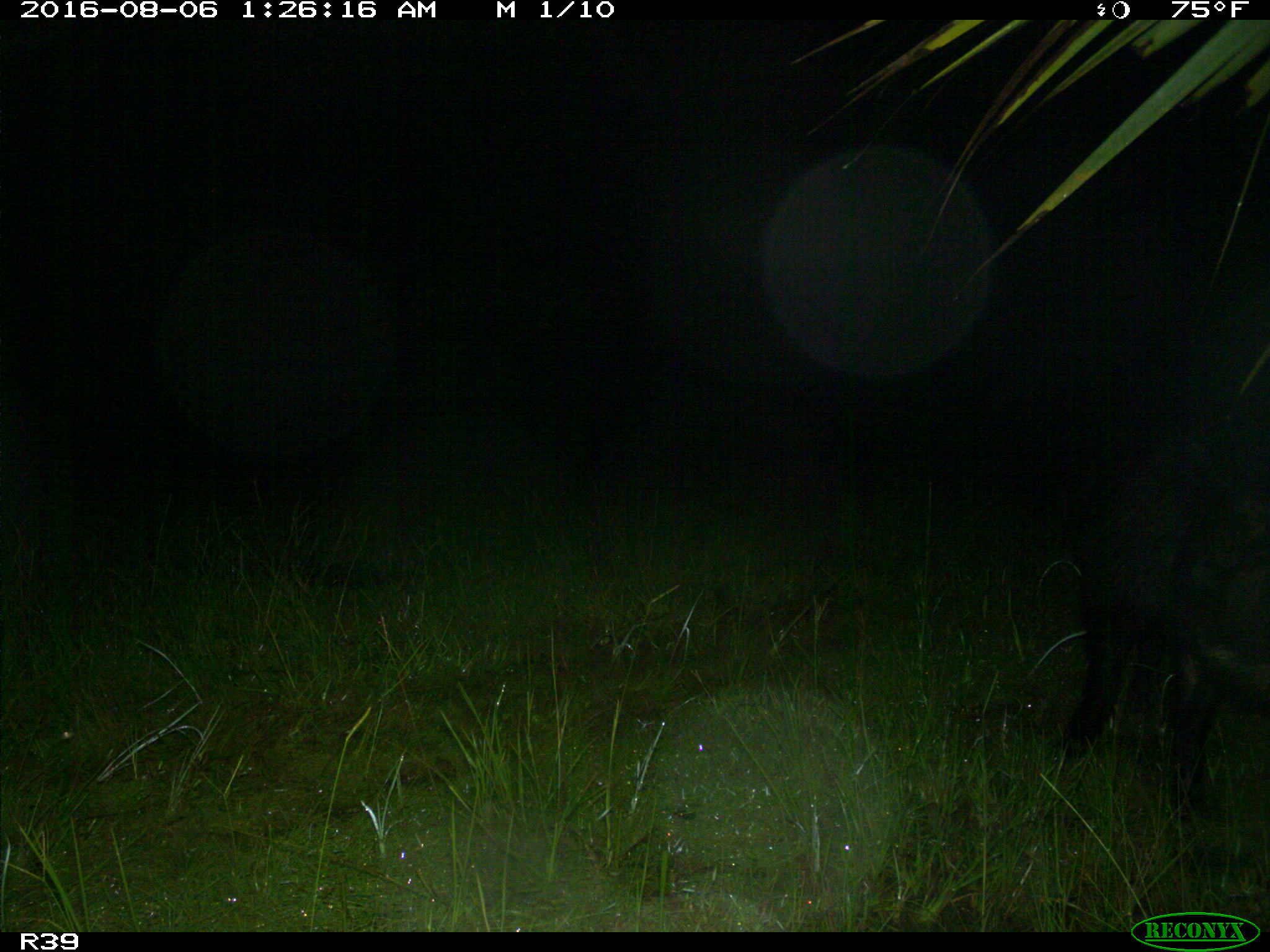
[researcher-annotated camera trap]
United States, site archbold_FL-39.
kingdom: Animalia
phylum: Chordata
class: Mammalia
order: Artiodactyla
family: Suidae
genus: Sus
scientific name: Sus scrofa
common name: wild boar